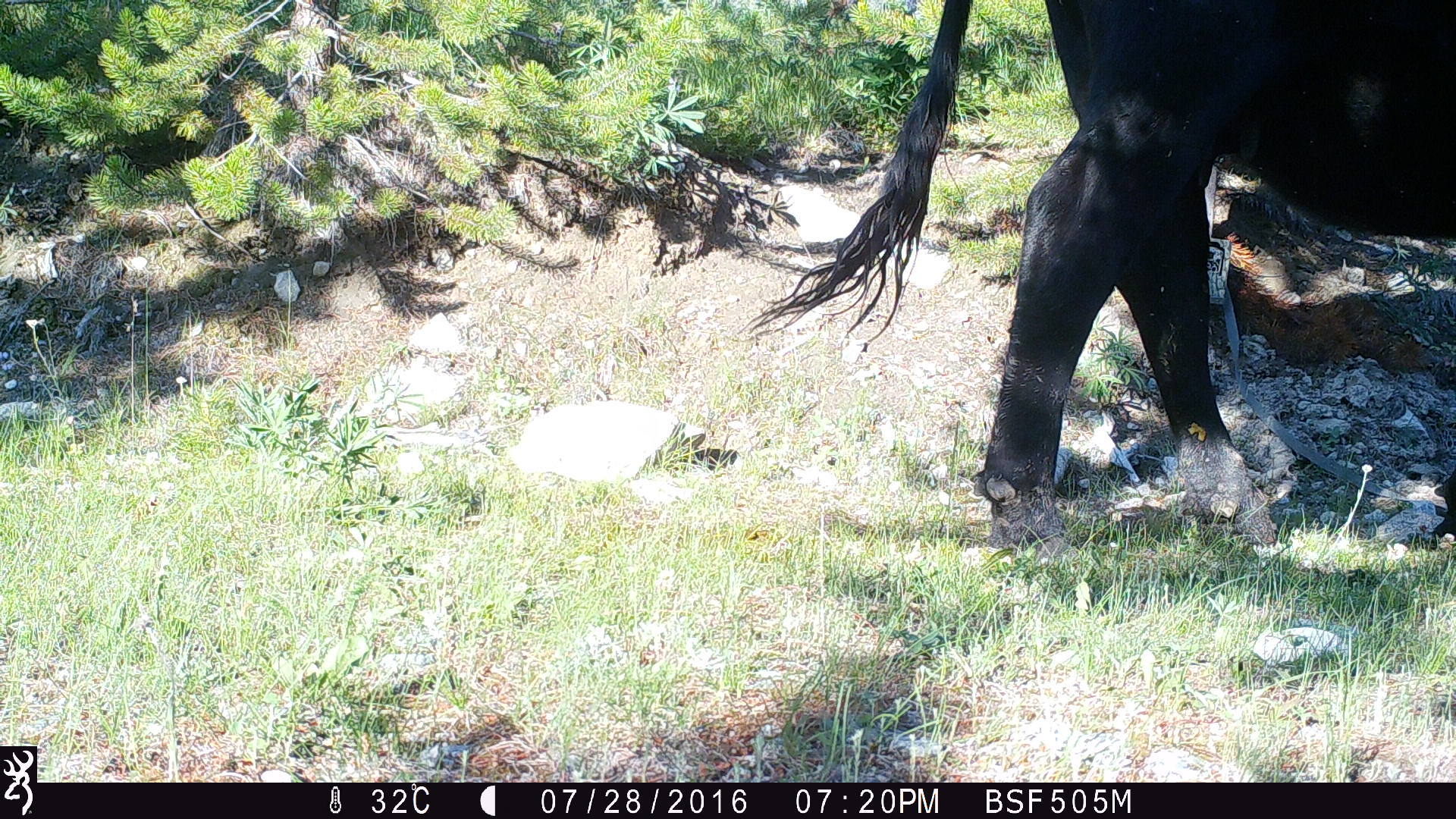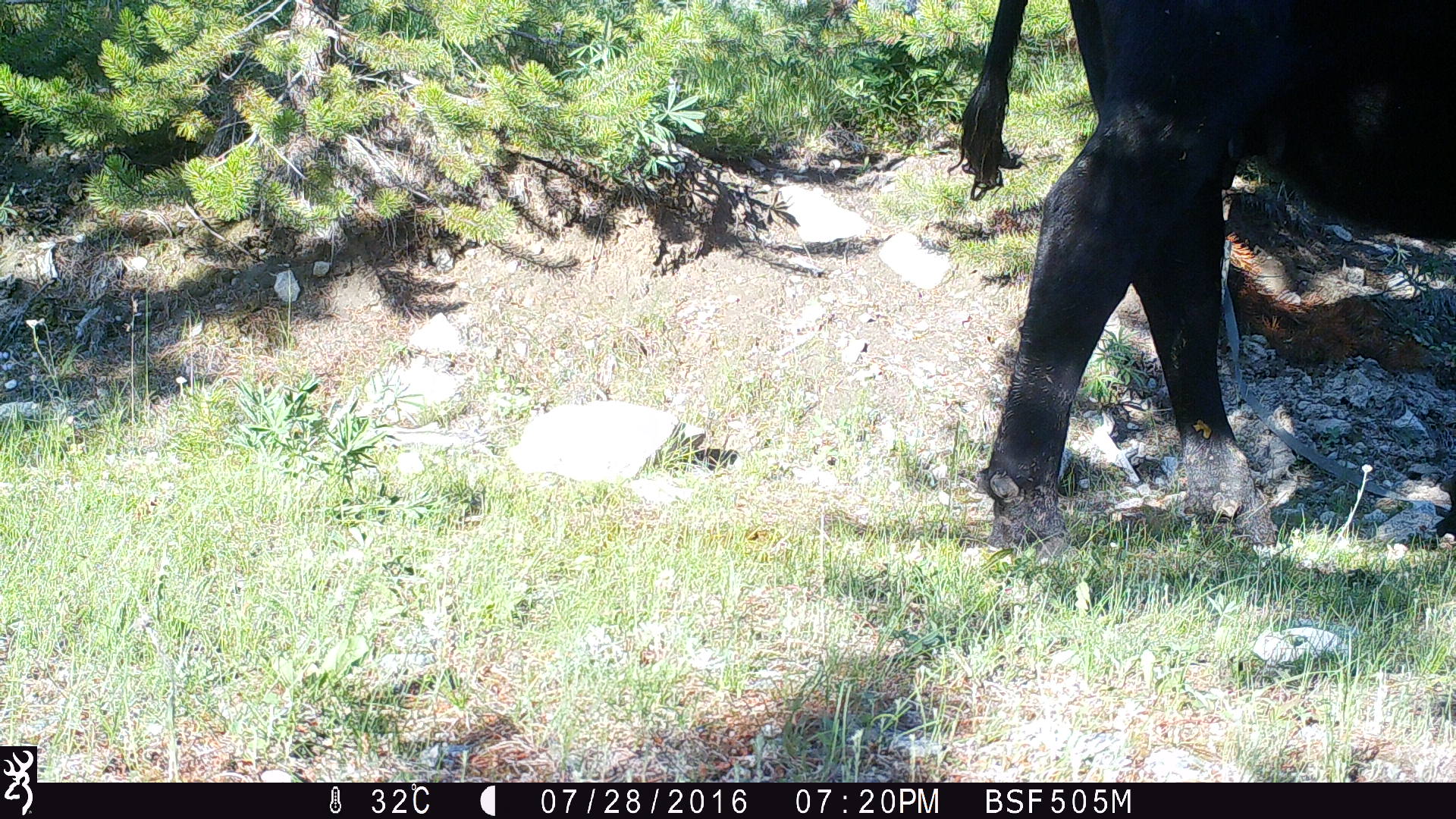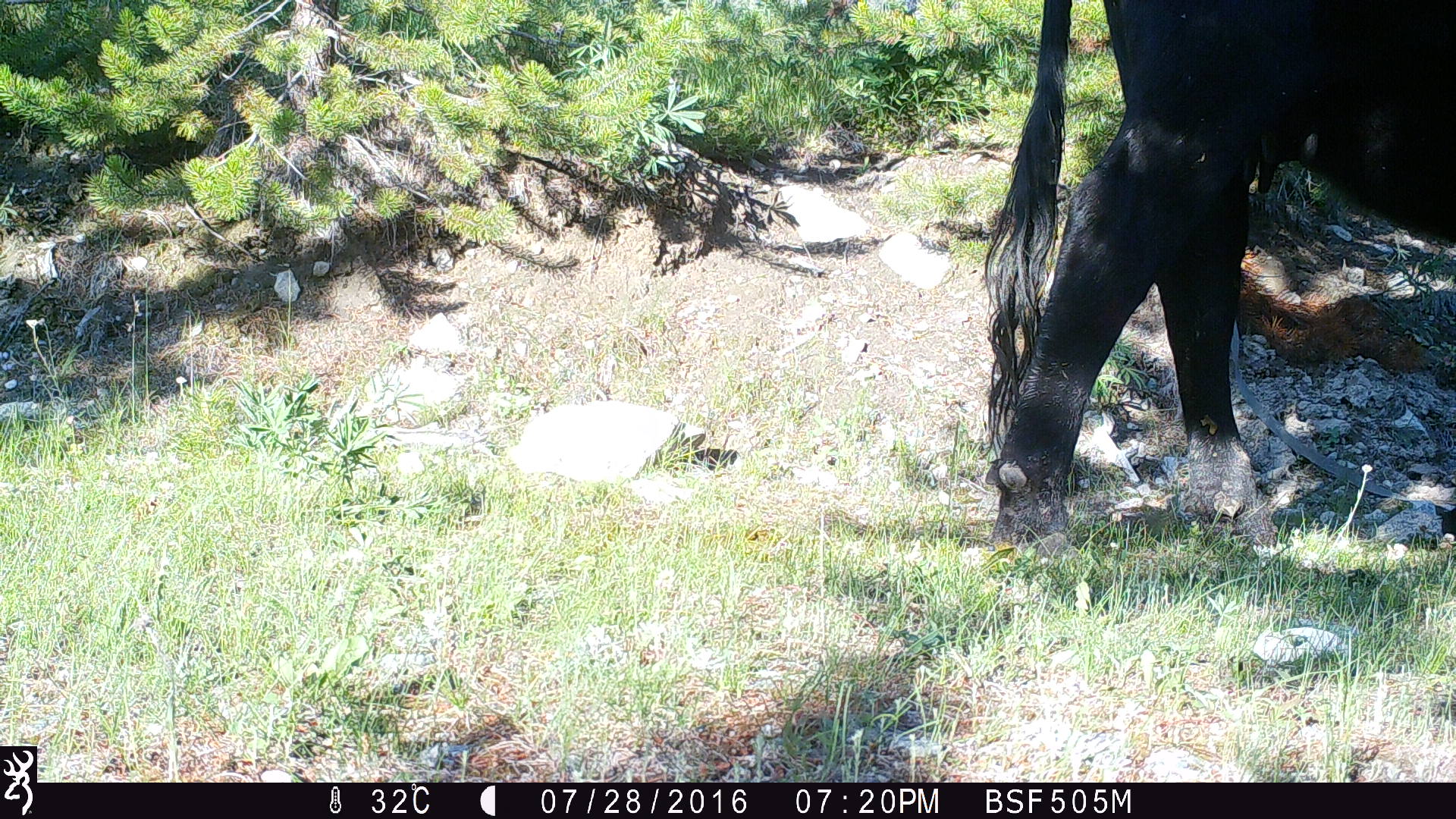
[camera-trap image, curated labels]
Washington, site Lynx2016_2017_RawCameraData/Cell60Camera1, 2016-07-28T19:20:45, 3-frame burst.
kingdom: Animalia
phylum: Chordata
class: Mammalia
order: Artiodactyla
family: Bovidae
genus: Bos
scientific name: Bos taurus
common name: domestic cattle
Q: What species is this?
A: Domestic cattle (Bos taurus).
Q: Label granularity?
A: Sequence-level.